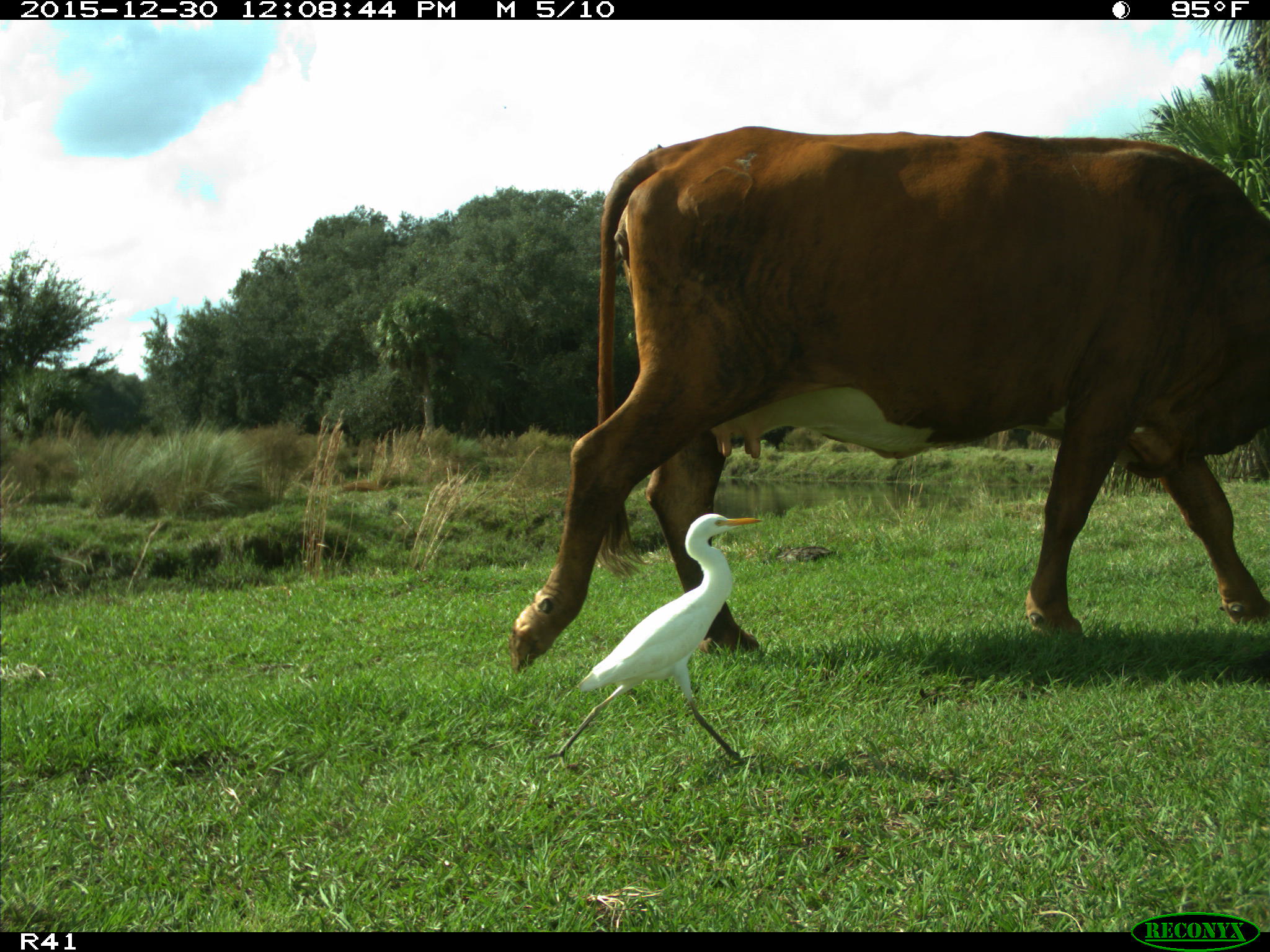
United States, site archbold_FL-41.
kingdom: Animalia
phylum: Chordata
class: Mammalia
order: Artiodactyla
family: Bovidae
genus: Bos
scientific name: Bos taurus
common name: domestic cow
Bos taurus (domestic cow).